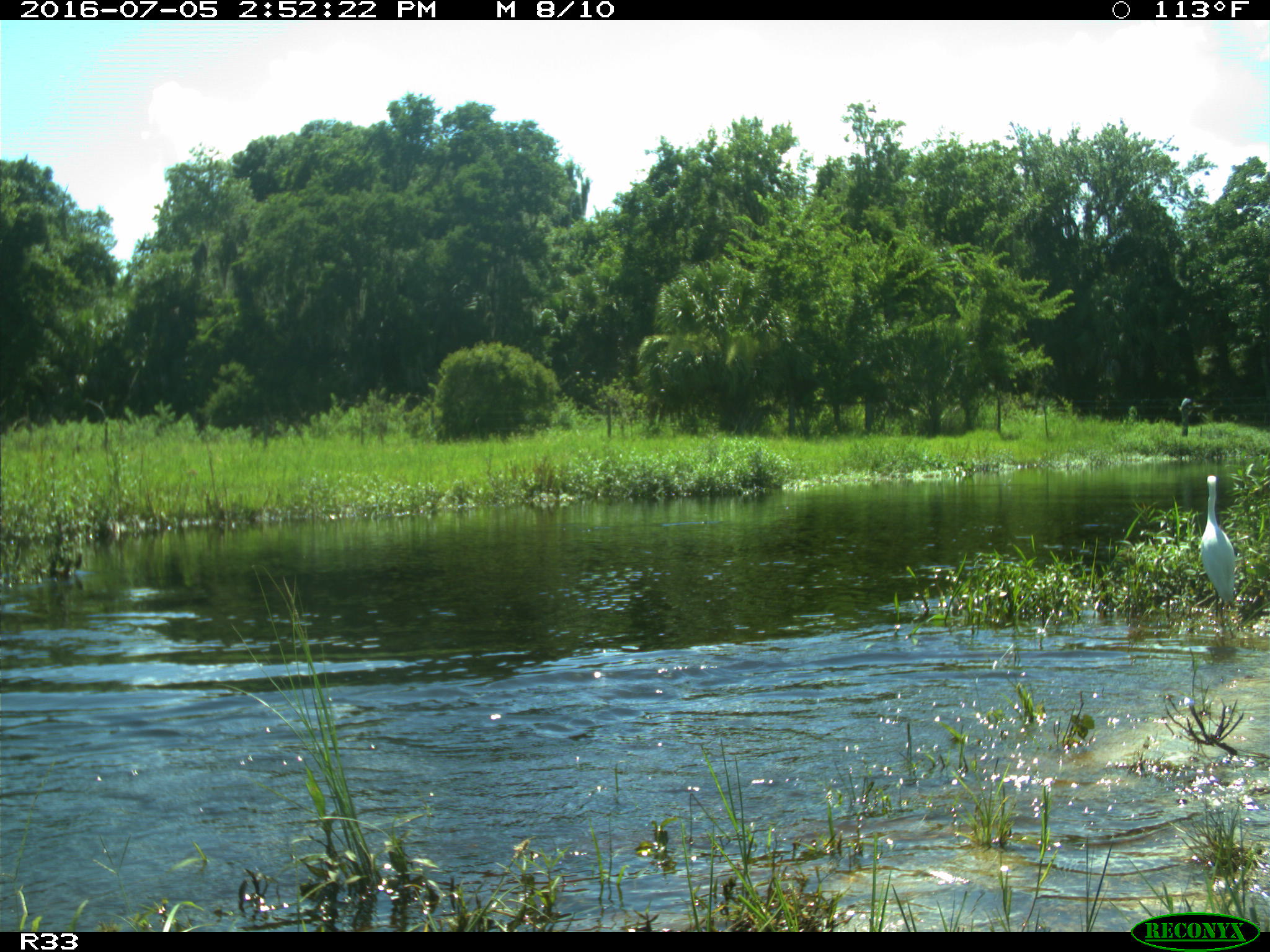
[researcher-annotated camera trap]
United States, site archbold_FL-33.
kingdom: Animalia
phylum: Chordata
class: Aves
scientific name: Aves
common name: birds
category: unidentified bird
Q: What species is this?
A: Unidentified bird (birds) (Aves).